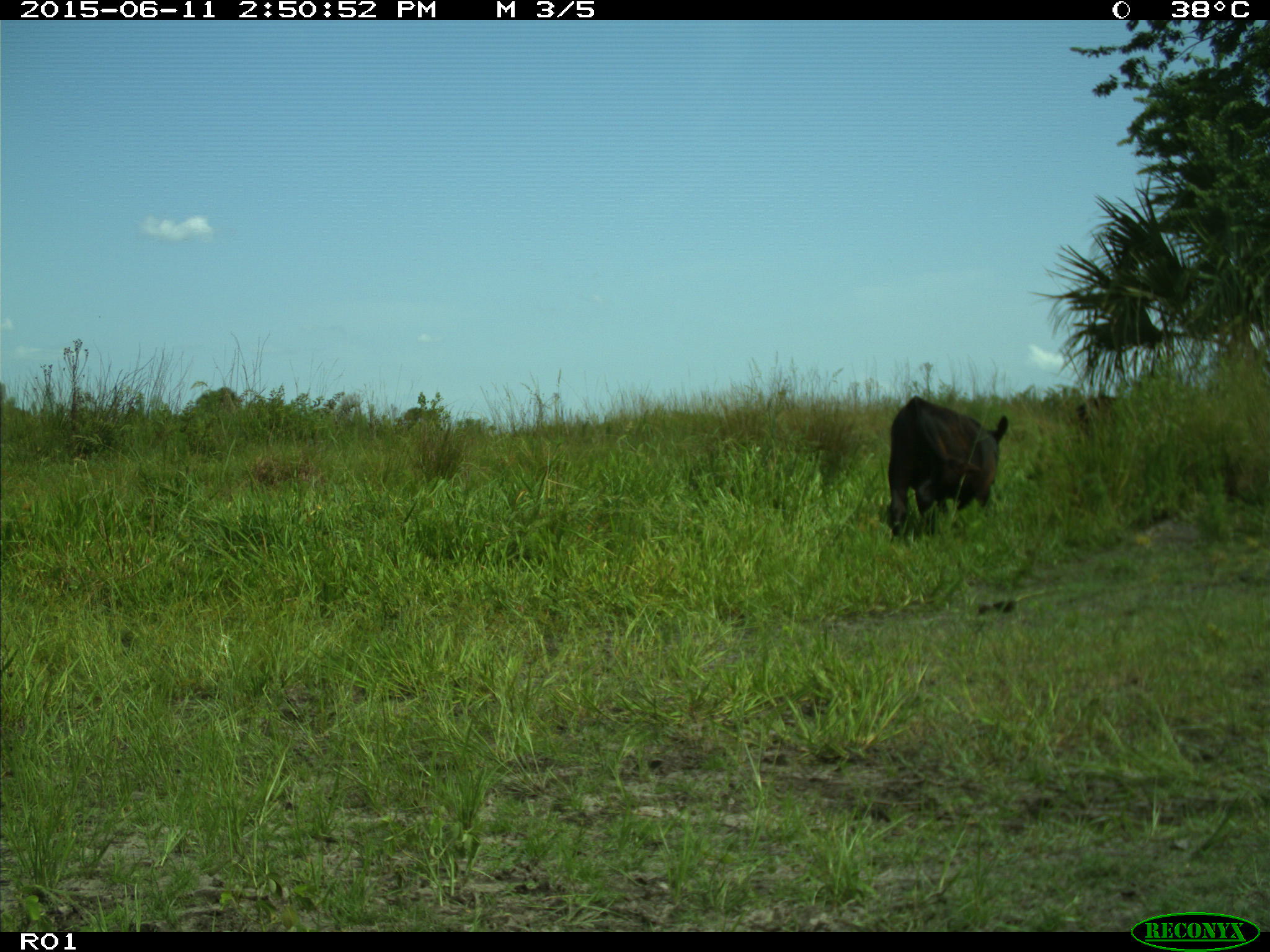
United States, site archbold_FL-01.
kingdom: Animalia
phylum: Chordata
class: Mammalia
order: Artiodactyla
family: Bovidae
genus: Bos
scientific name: Bos taurus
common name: domestic cow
Bos taurus (domestic cow).